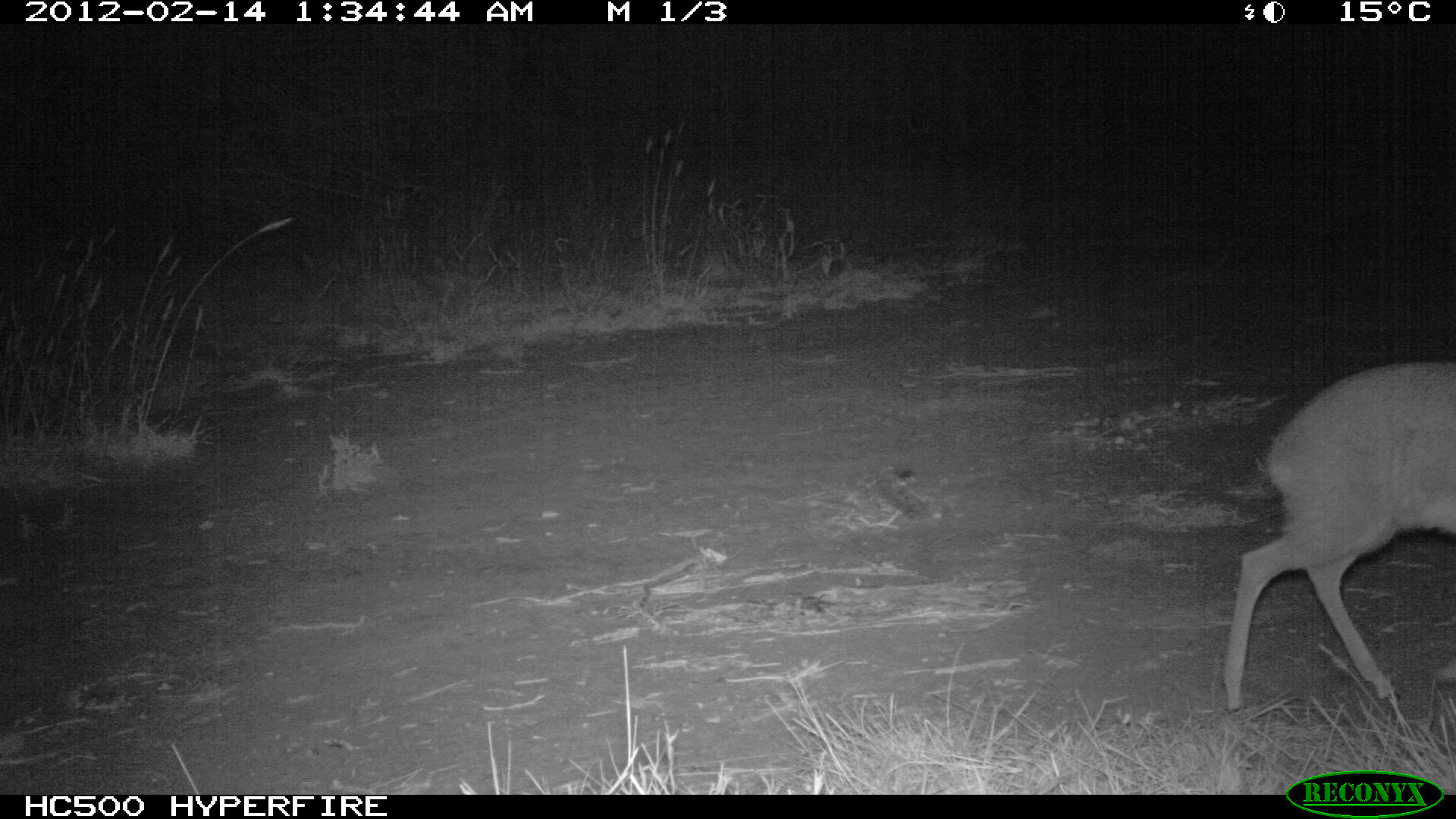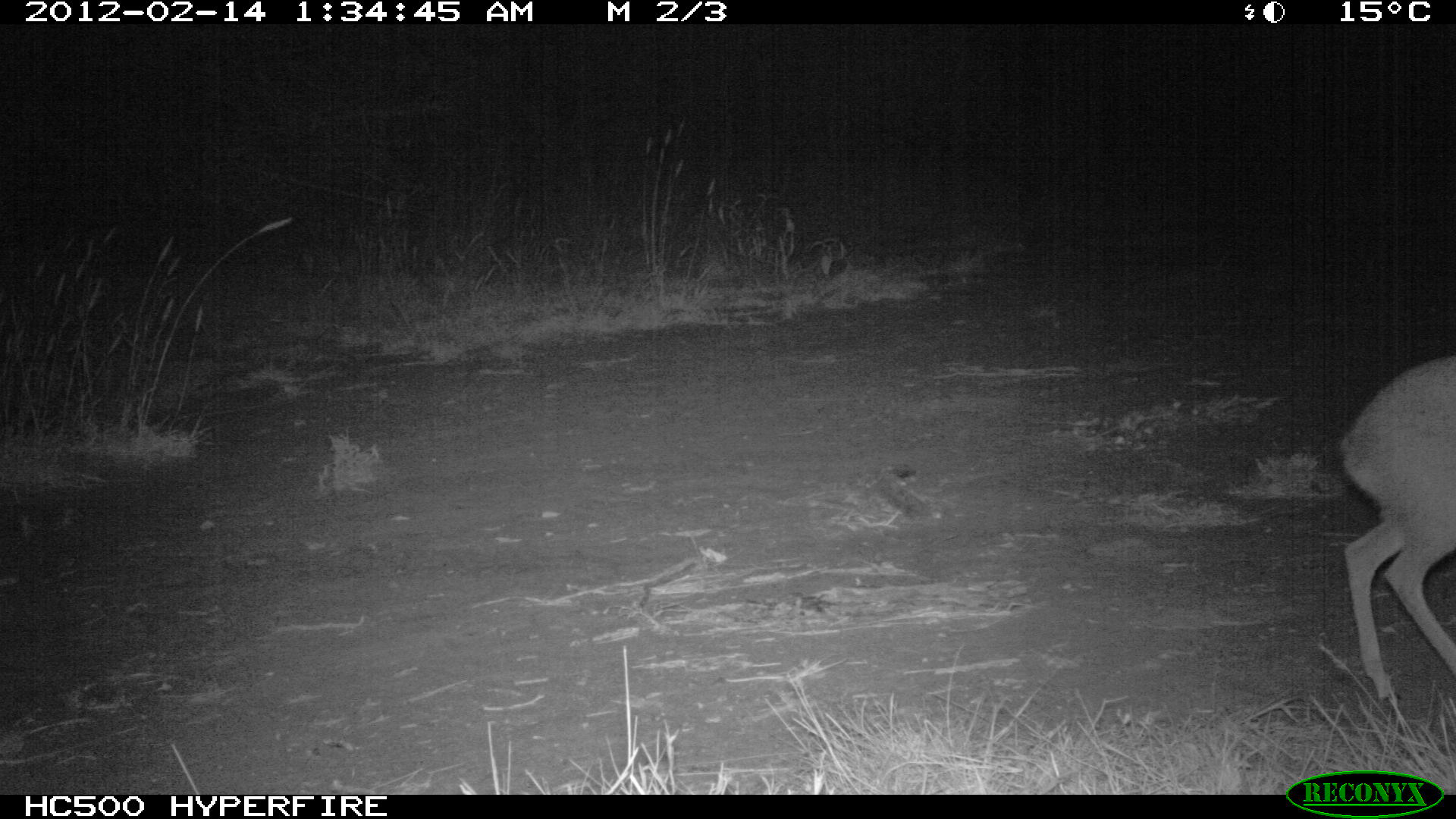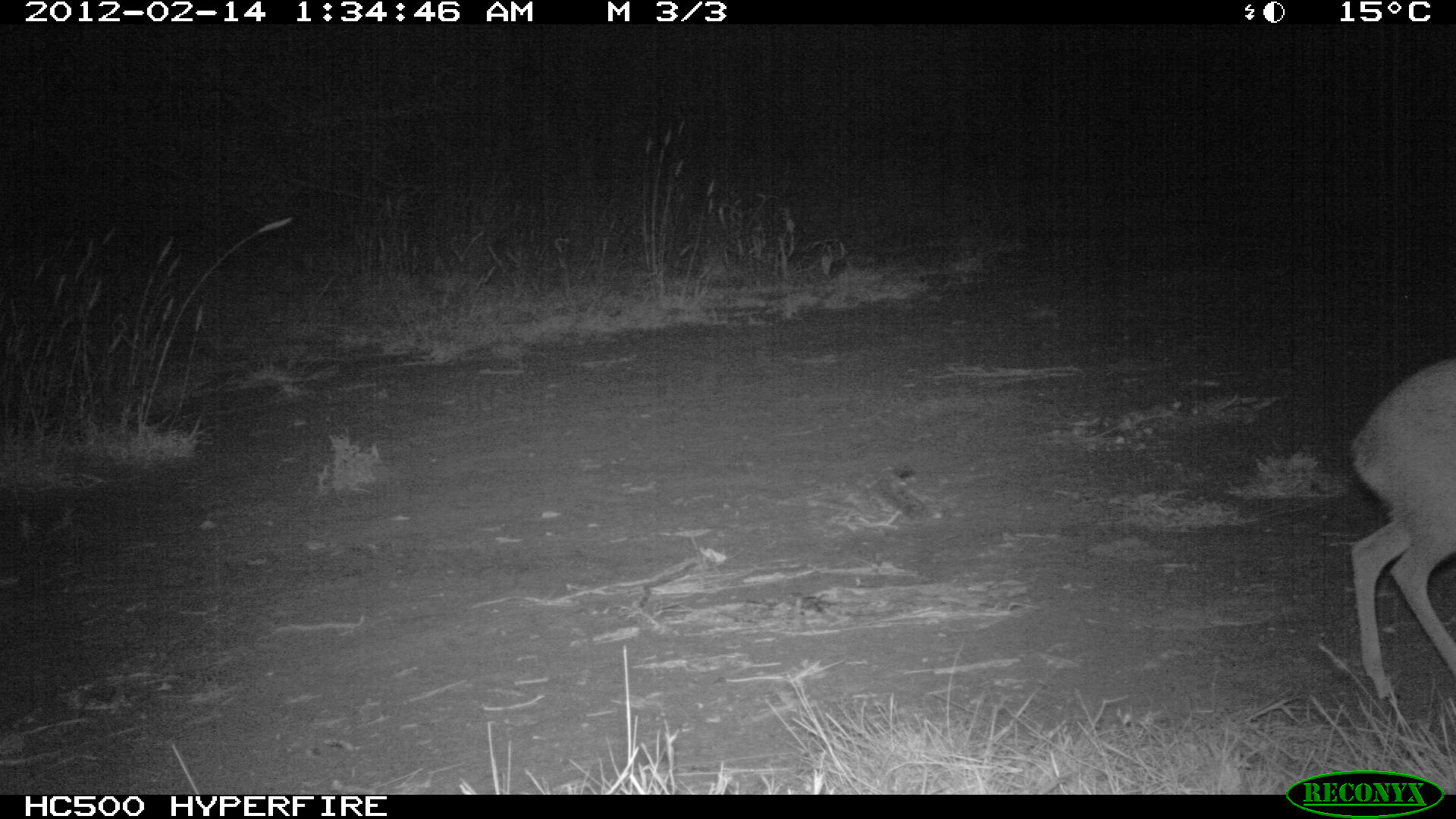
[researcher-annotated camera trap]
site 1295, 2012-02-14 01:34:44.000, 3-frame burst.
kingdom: Animalia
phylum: Chordata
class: Mammalia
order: Artiodactyla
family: Bovidae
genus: Madoqua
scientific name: Madoqua guentheri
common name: günther's dik-dik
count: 1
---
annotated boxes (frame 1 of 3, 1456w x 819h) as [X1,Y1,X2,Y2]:
madoqua guentheri: [1219,356,1456,715]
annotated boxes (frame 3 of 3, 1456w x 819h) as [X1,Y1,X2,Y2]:
madoqua guentheri: [1344,352,1456,704]